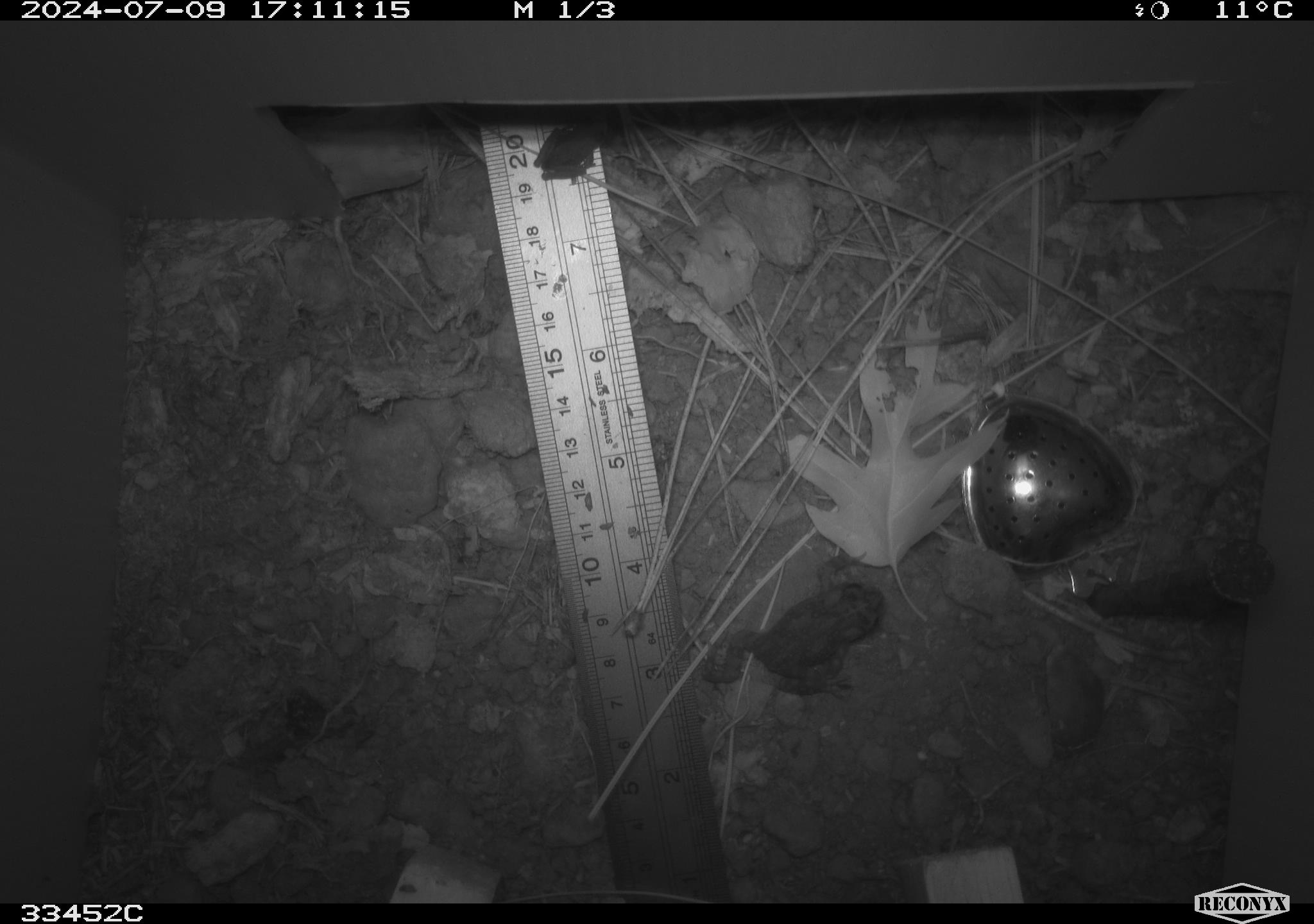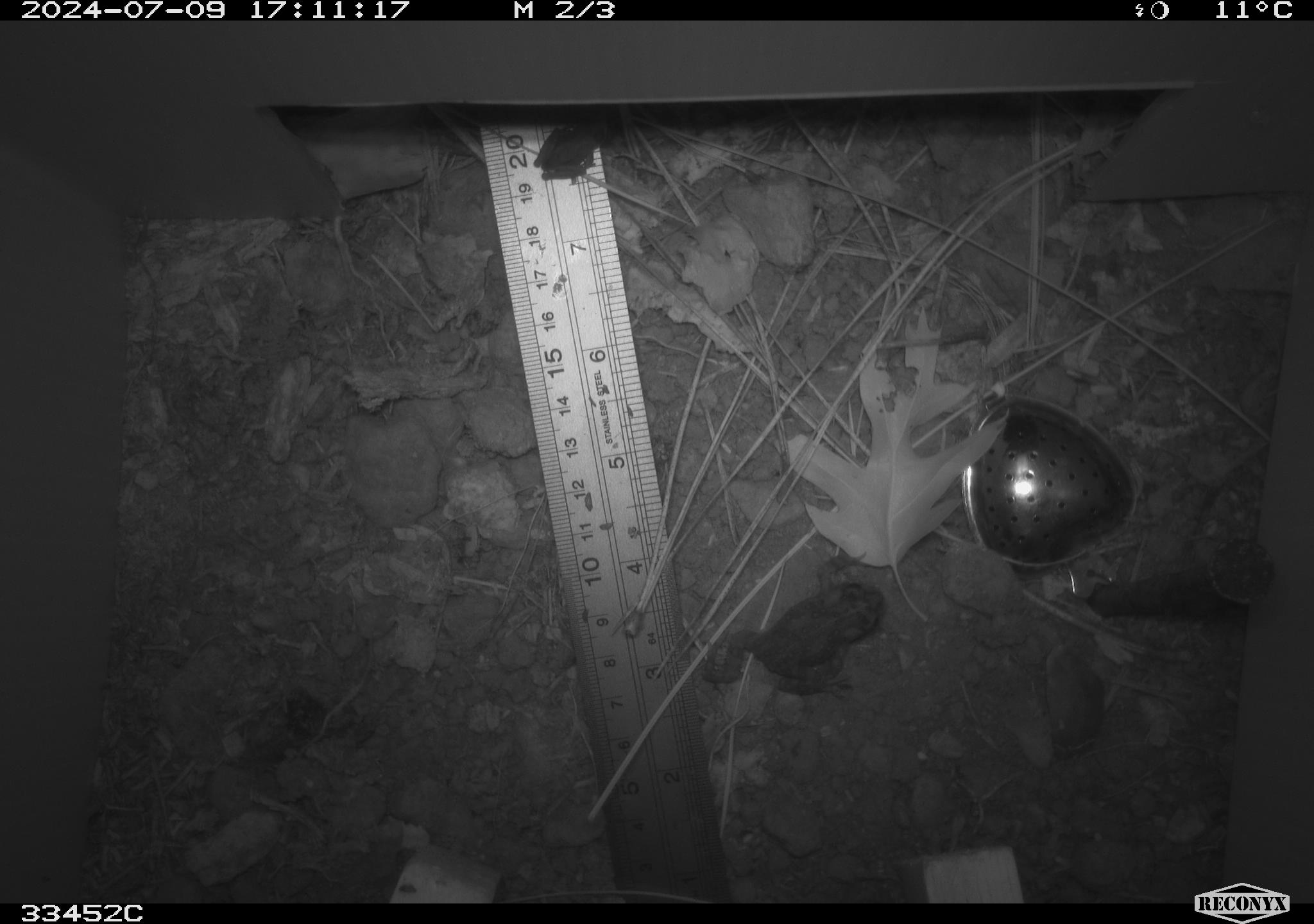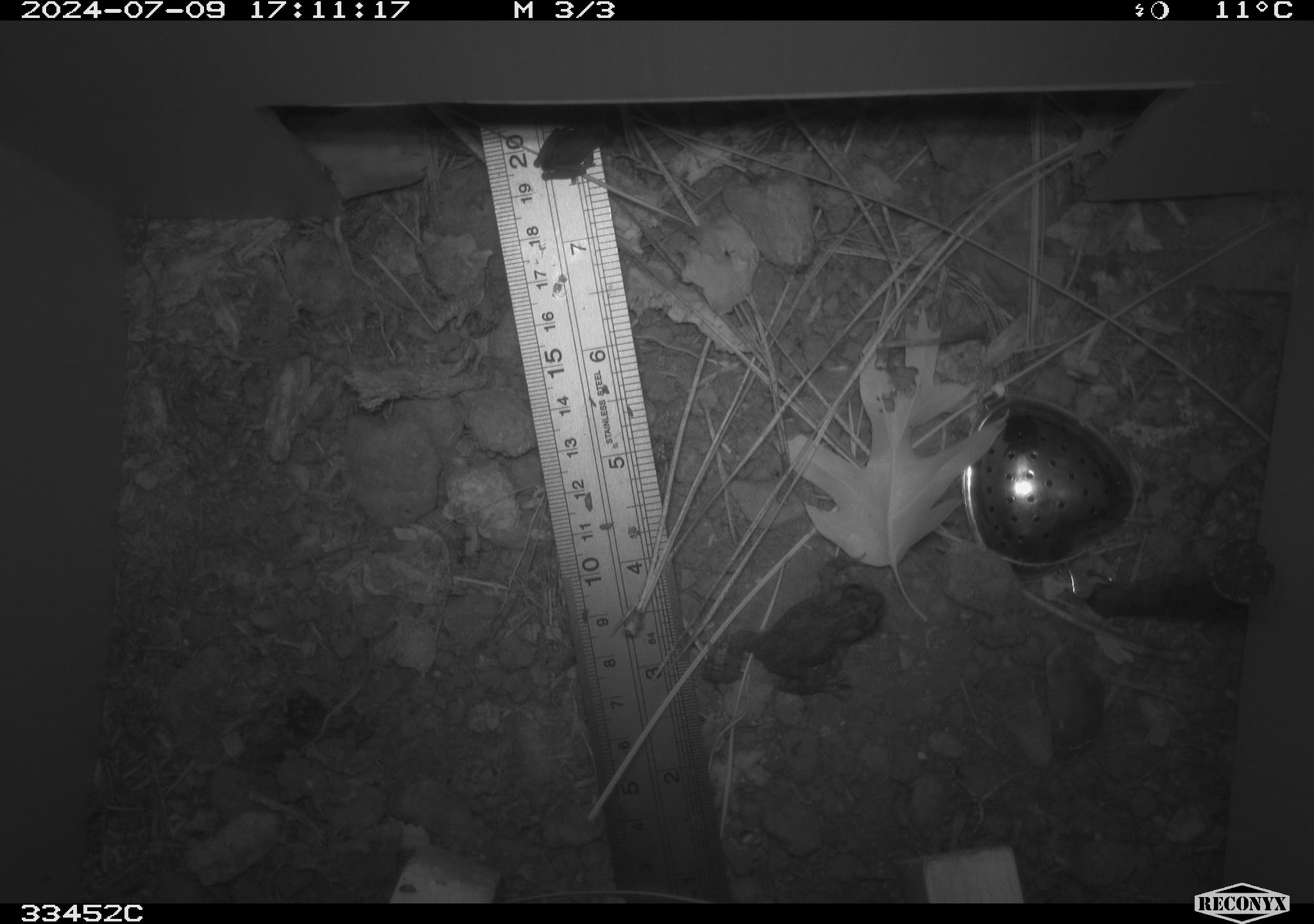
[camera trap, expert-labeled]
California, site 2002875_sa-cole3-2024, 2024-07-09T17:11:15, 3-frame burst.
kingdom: Animalia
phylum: Chordata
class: Amphibia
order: Anura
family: Bufonidae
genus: Anaxyrus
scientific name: Anaxyrus boreas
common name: western toad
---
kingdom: Animalia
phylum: Chordata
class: Amphibia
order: Anura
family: Hylidae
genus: Pseudacris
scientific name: Pseudacris regilla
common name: sierran treefrog